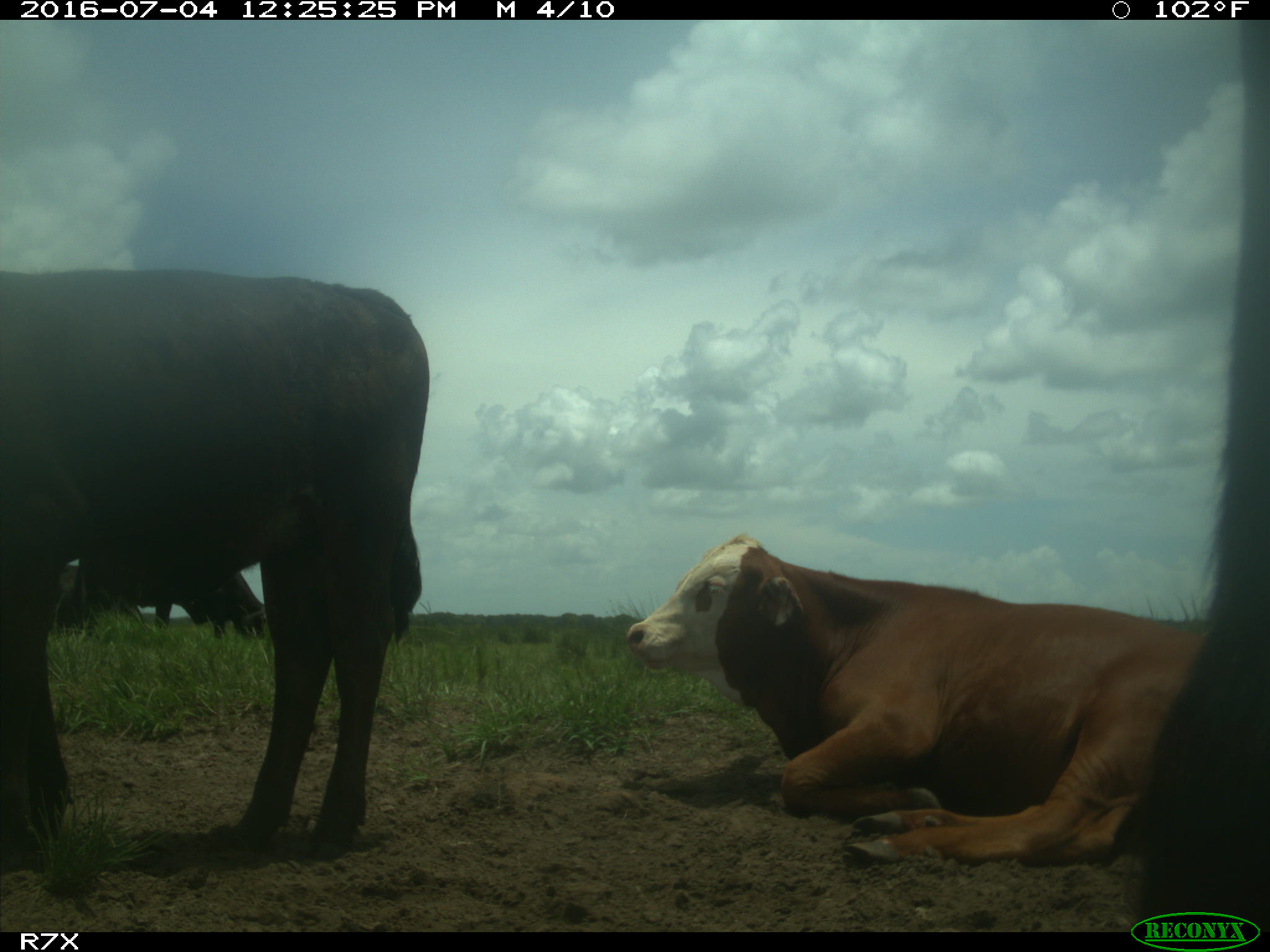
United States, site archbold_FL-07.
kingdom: Animalia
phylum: Chordata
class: Mammalia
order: Artiodactyla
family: Bovidae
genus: Bos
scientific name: Bos taurus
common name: domestic cow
Bos taurus (domestic cow).